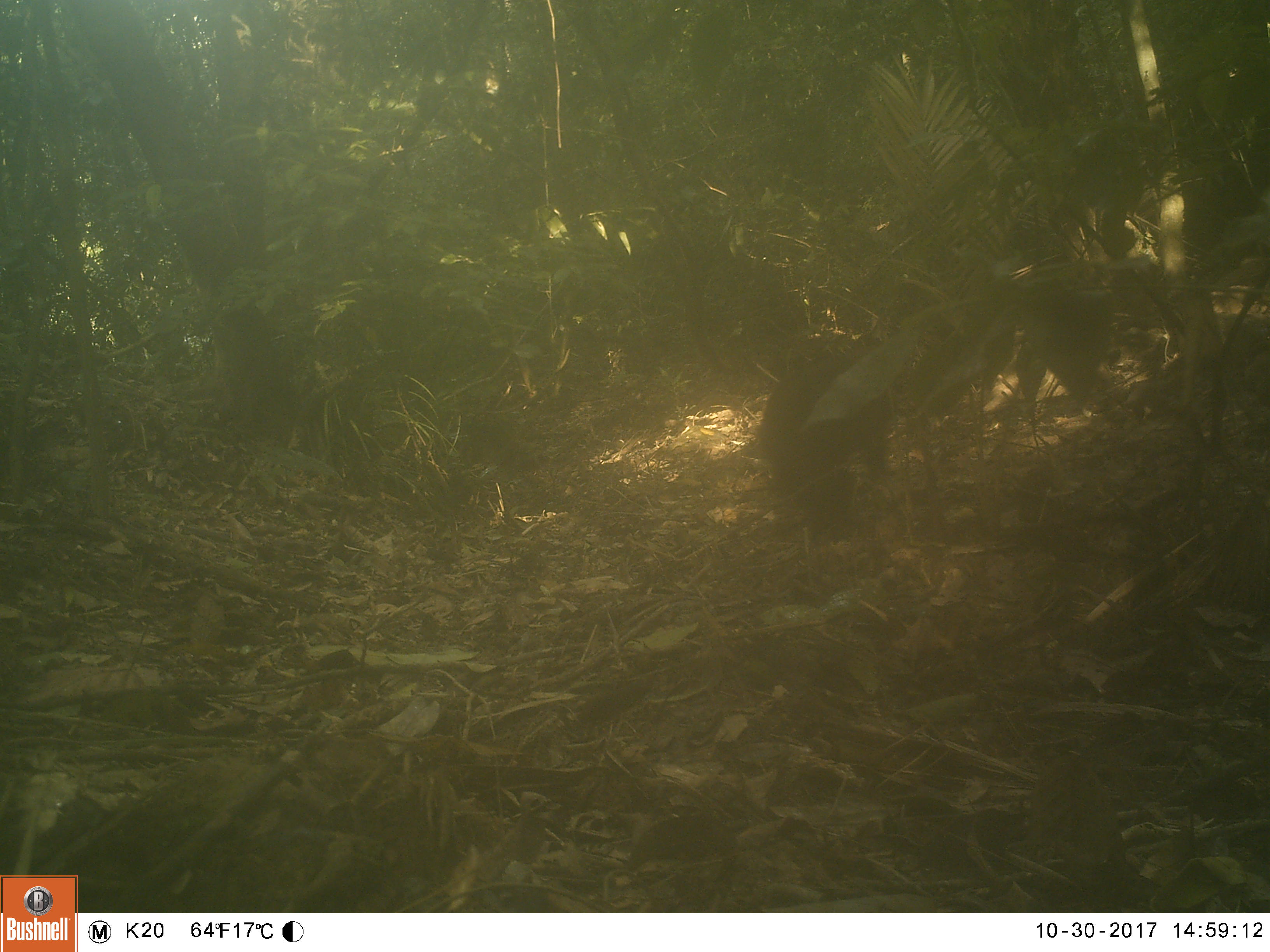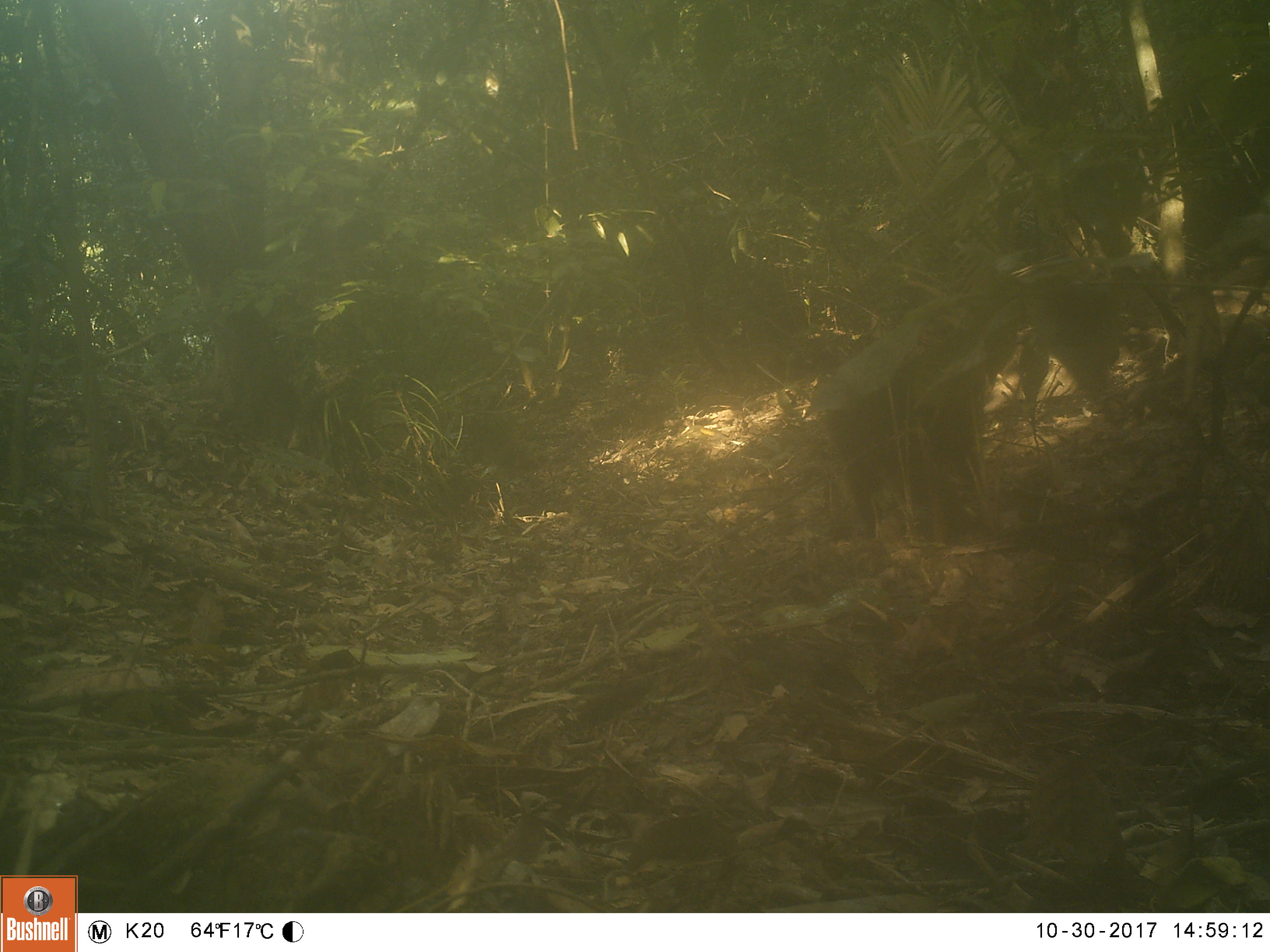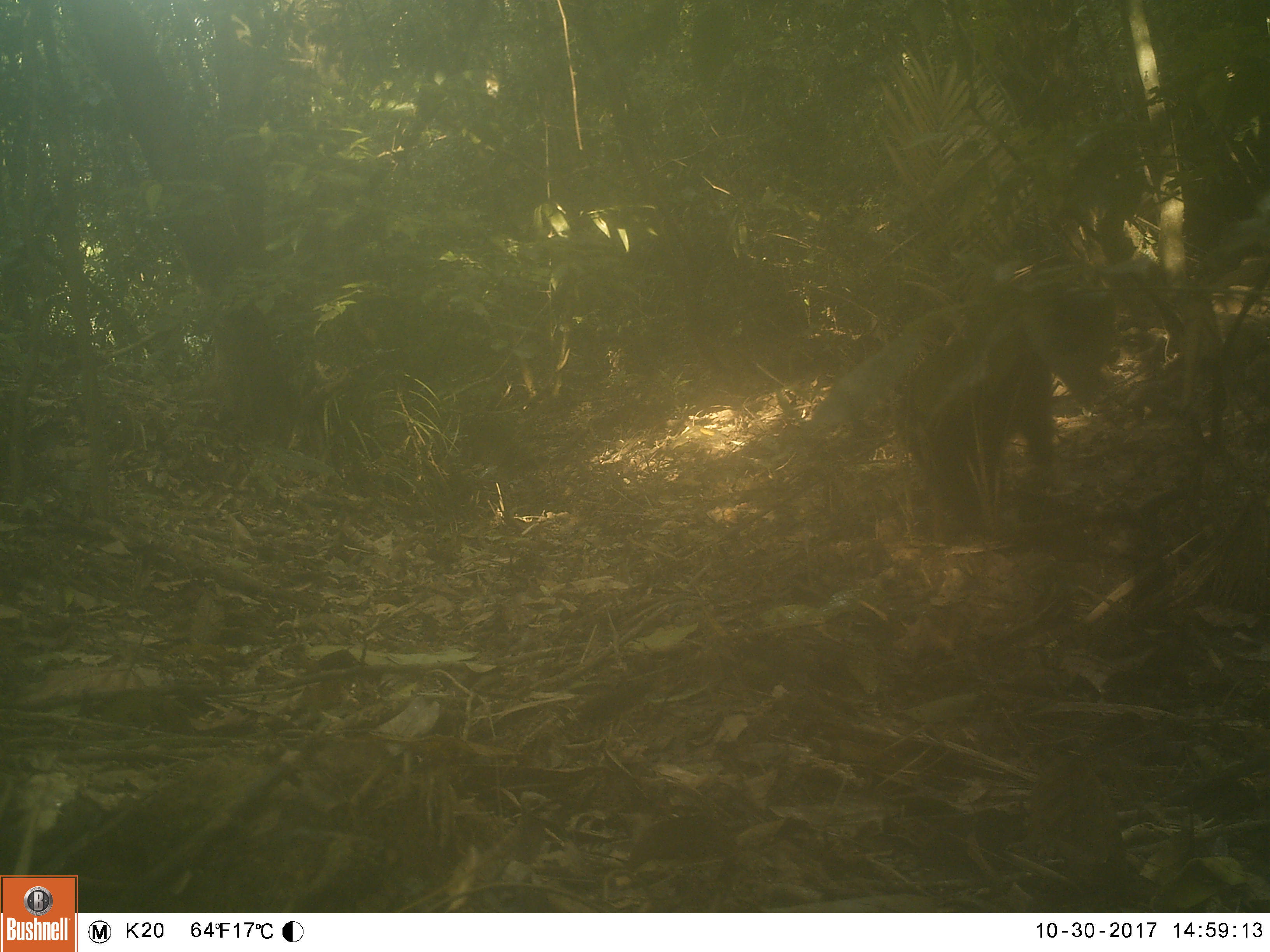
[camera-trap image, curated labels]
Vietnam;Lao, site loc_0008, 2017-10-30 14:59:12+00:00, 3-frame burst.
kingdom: Animalia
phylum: Chordata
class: Mammalia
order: Primates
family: Cercopithecidae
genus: Macaca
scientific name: Macaca arctoides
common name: stump-tailed macaque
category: stump tailed macaque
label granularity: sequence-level